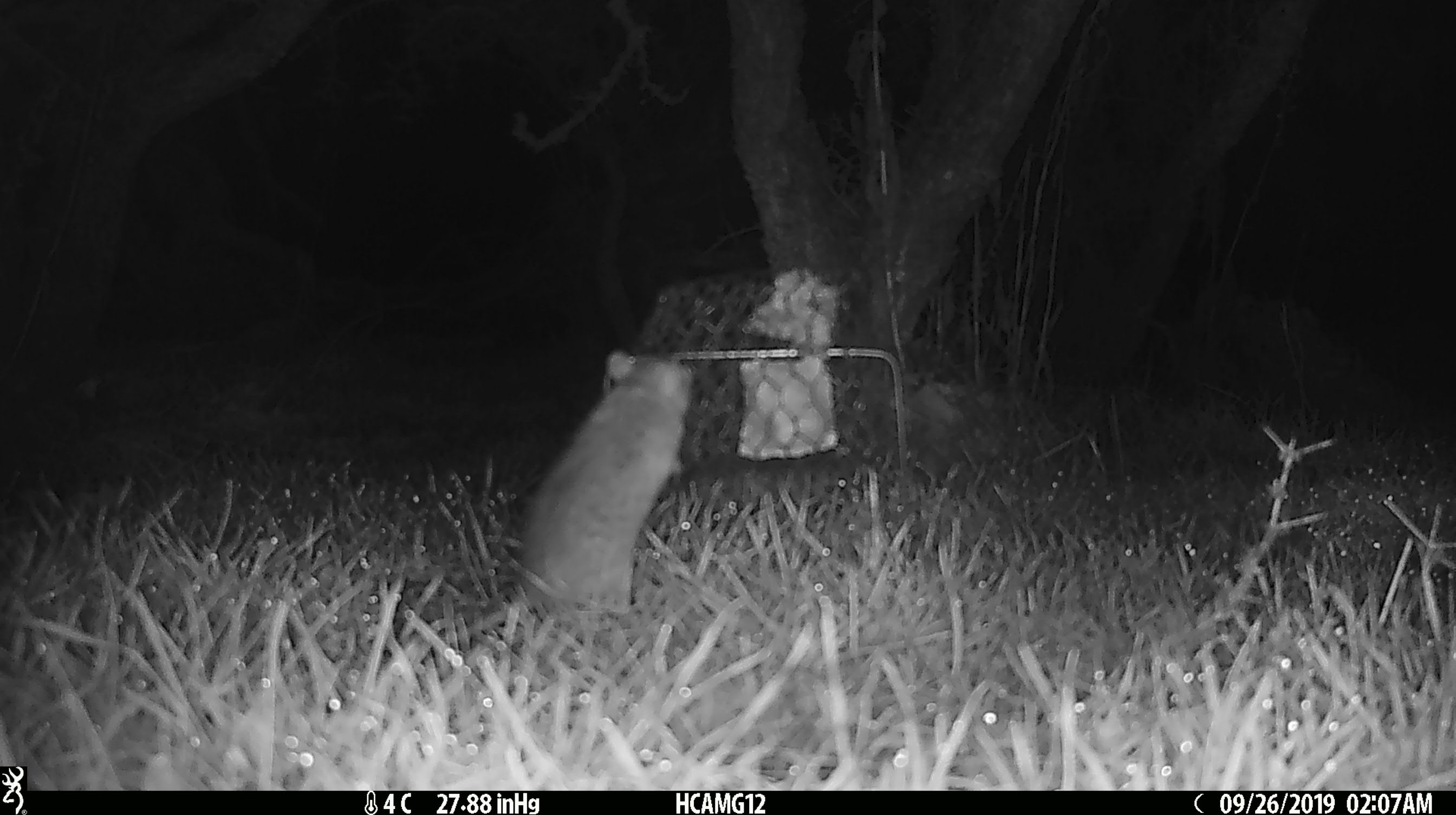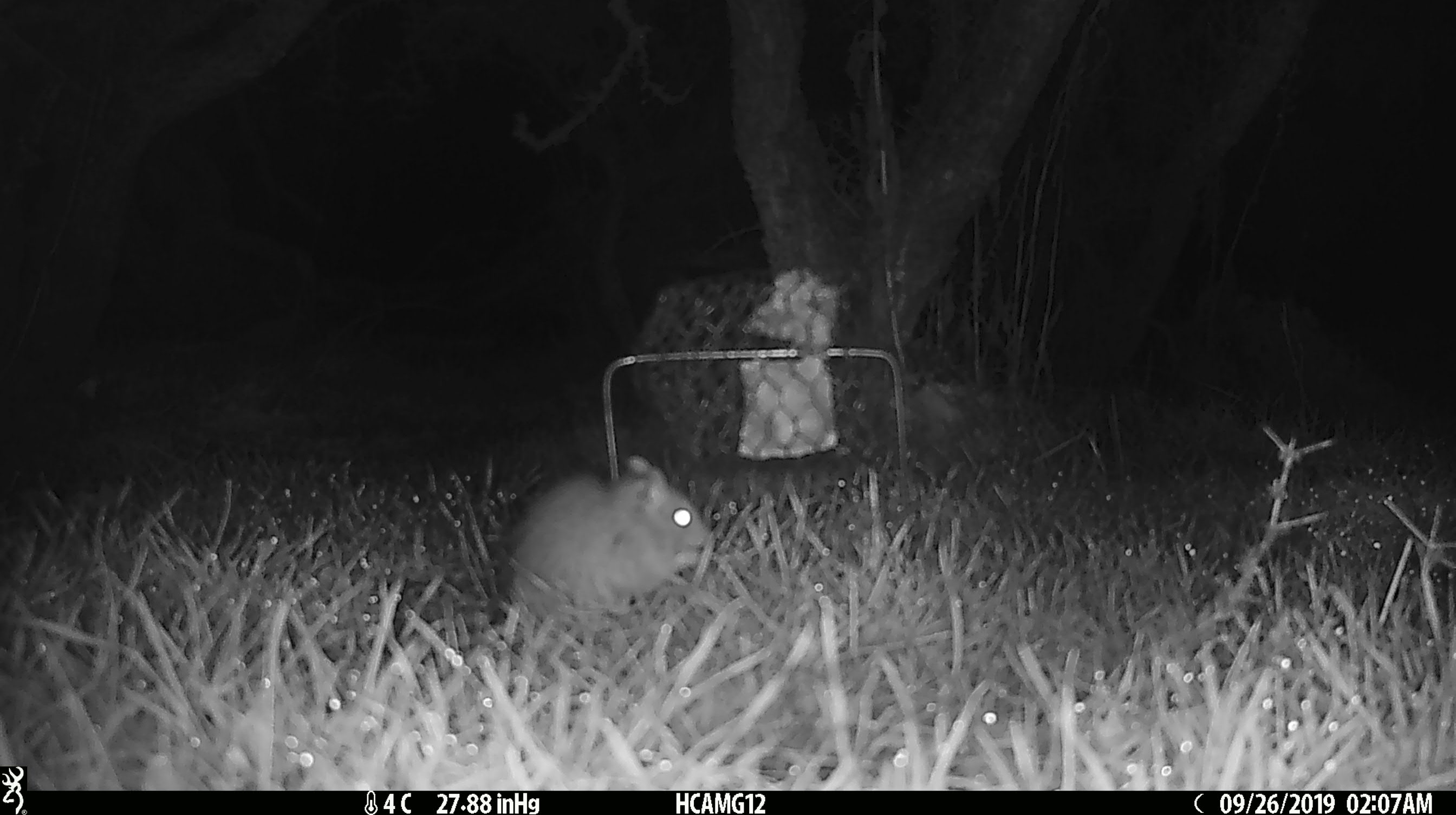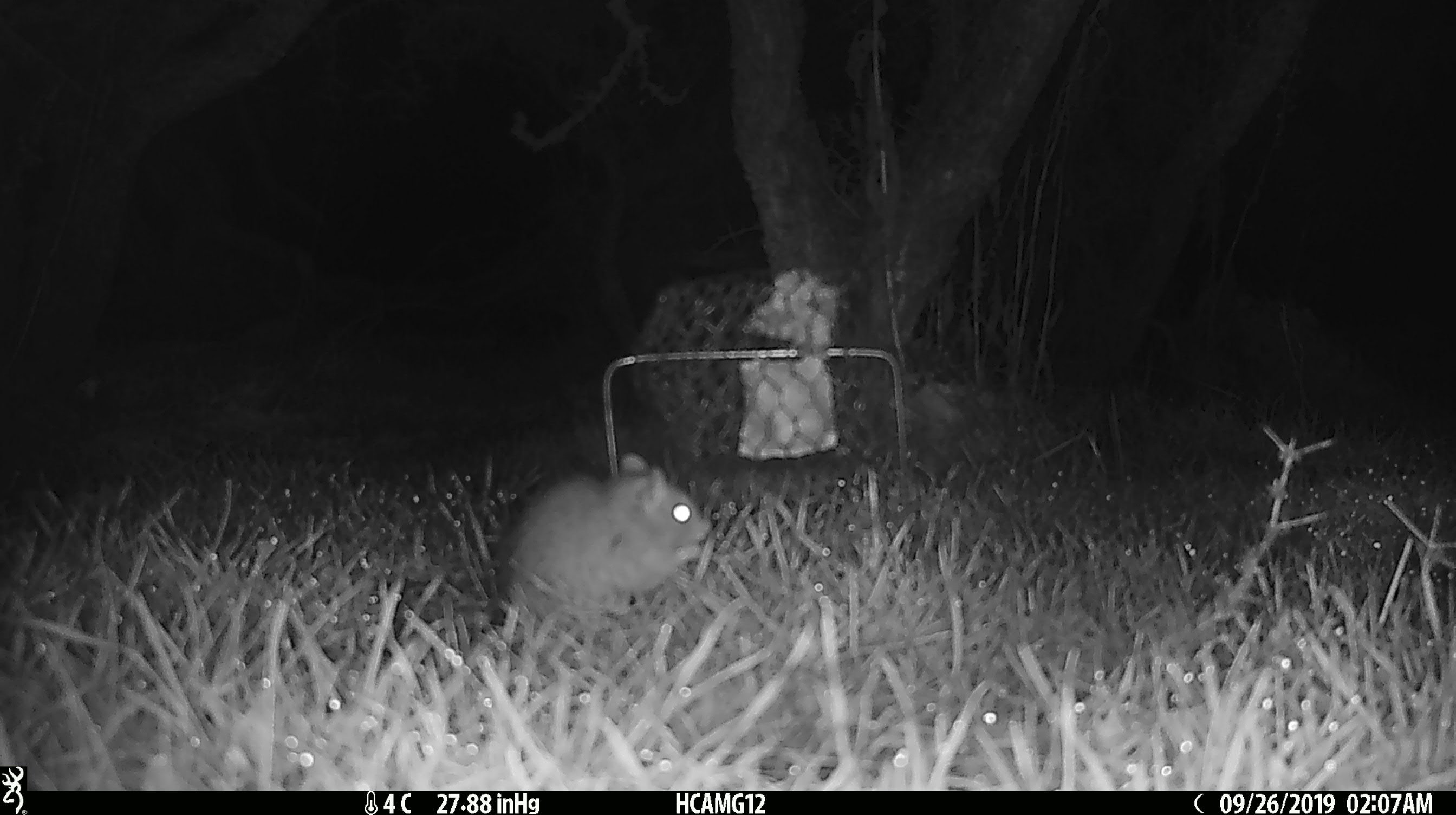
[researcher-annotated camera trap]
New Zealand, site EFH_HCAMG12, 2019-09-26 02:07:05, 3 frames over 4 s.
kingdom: Animalia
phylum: Chordata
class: Mammalia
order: Rodentia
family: Muridae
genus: Mus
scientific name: Mus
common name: mouse